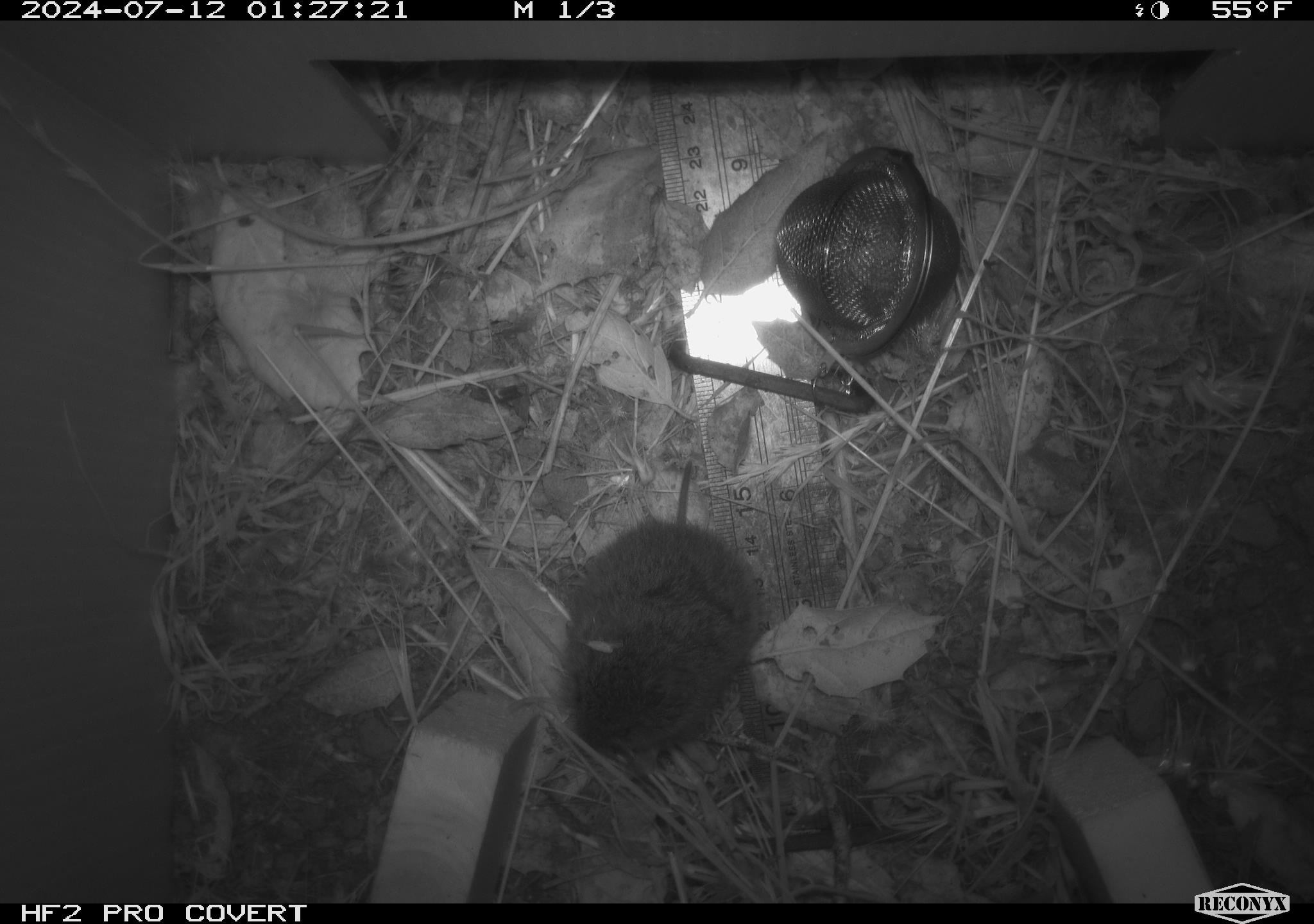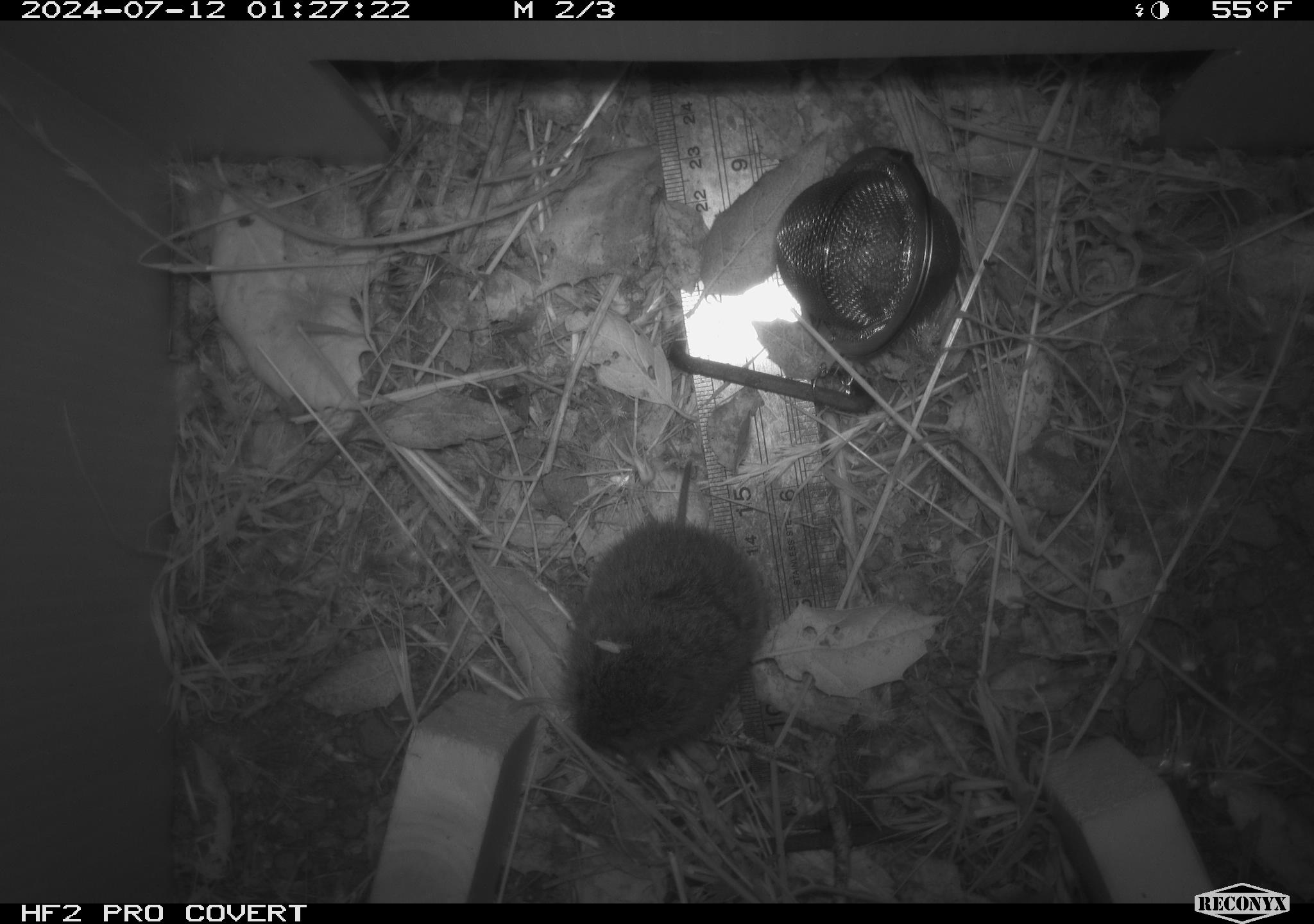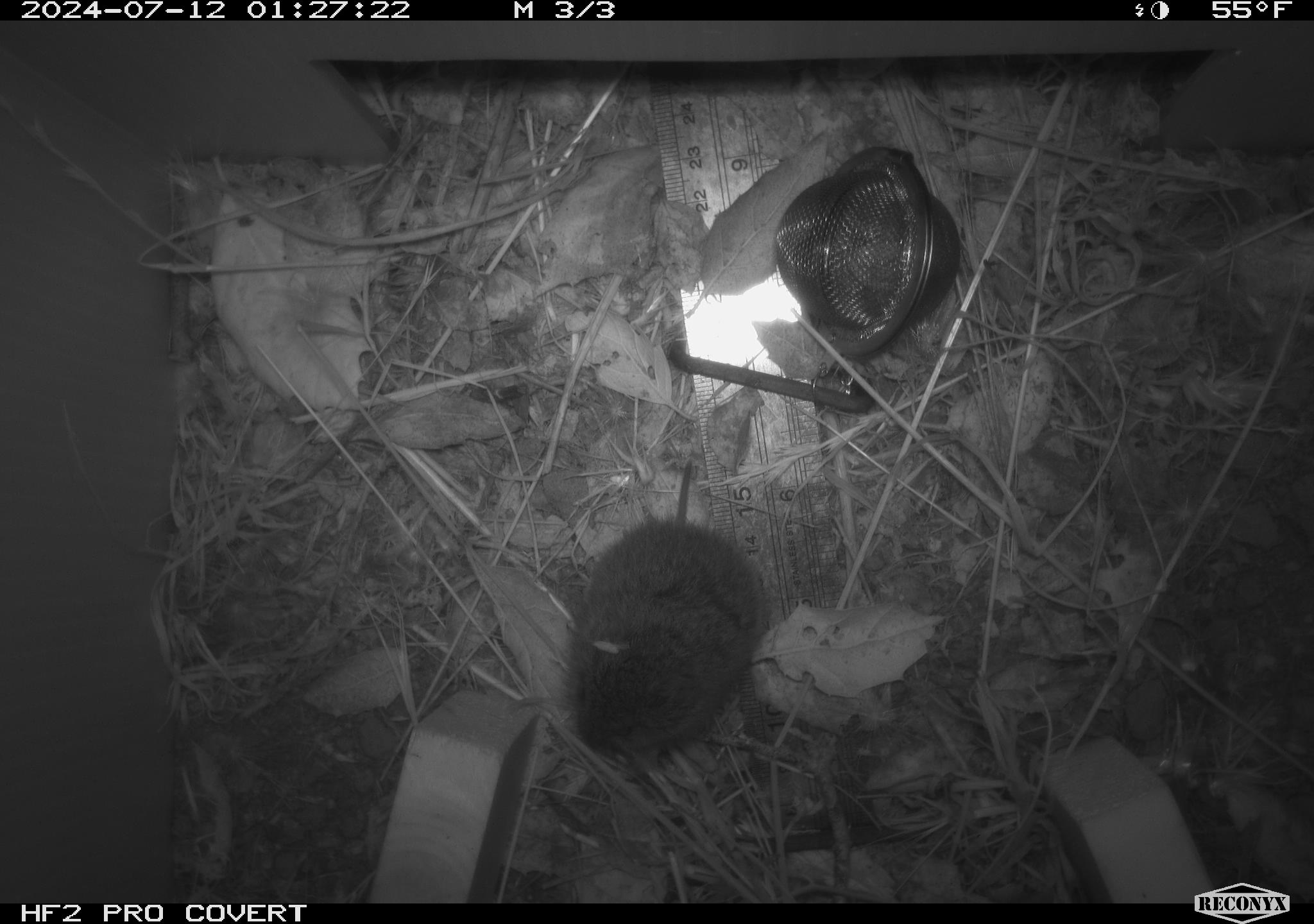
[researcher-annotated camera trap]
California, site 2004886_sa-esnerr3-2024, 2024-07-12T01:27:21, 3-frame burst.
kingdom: Animalia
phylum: Chordata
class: Mammalia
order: Rodentia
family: Cricetidae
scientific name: Cricetidae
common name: hamsters, voles, lemmings, and allies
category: cricetidae family